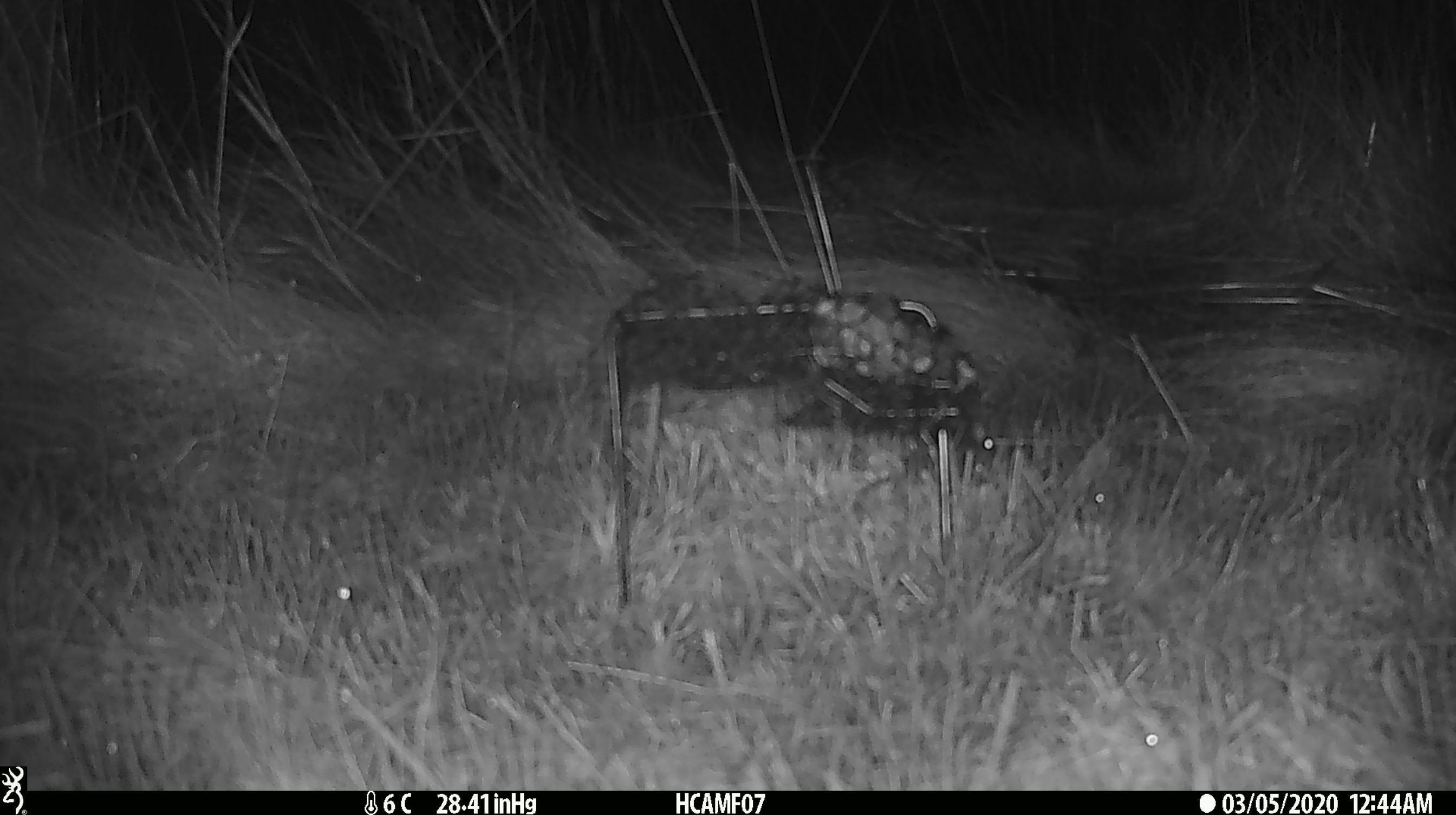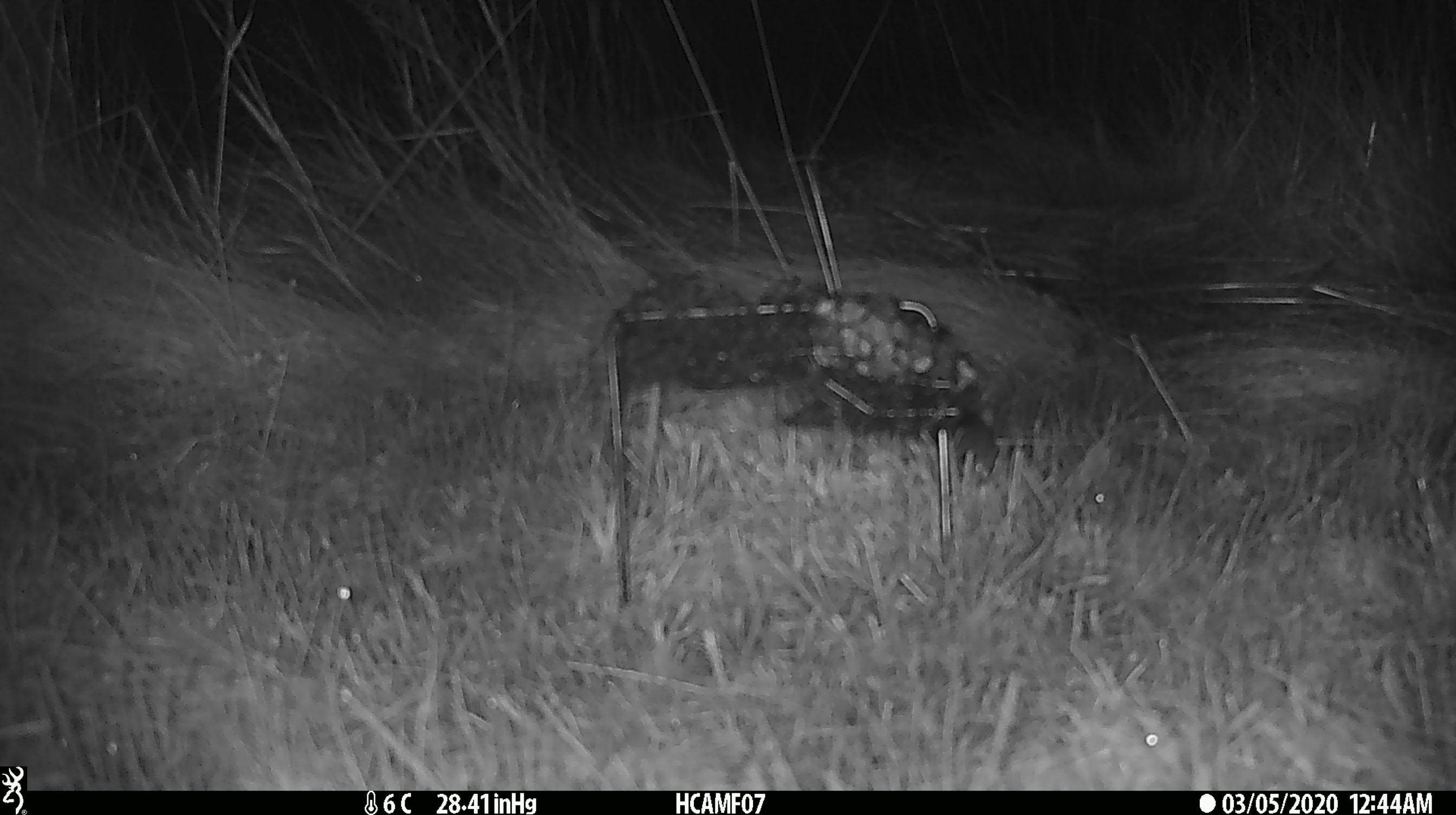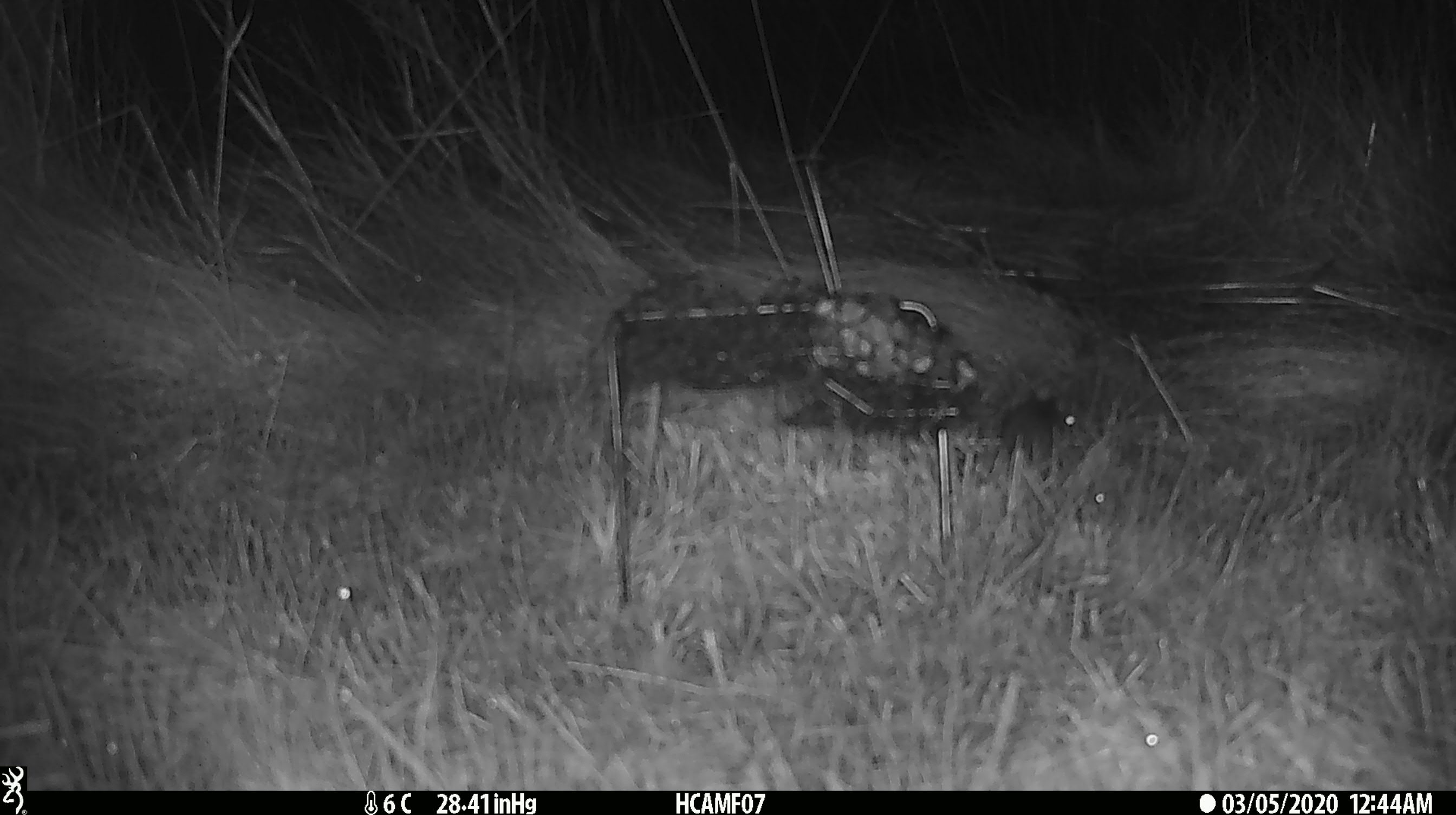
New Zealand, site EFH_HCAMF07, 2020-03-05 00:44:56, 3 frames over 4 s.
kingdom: Animalia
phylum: Chordata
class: Mammalia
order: Rodentia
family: Muridae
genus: Mus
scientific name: Mus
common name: mouse